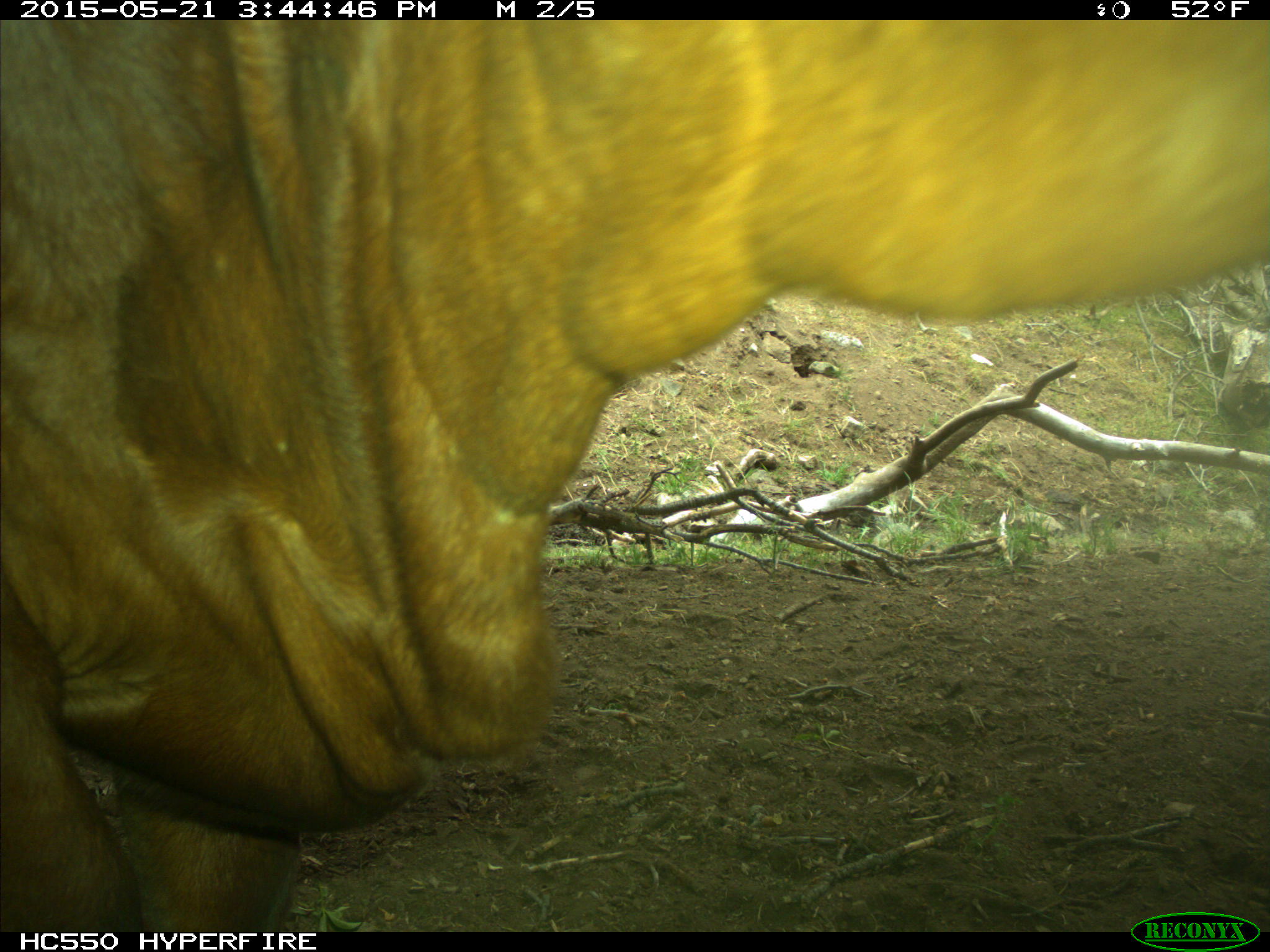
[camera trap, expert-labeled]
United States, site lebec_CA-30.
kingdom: Animalia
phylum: Chordata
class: Mammalia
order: Artiodactyla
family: Bovidae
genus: Bos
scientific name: Bos taurus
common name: domestic cow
Bos taurus (domestic cow).